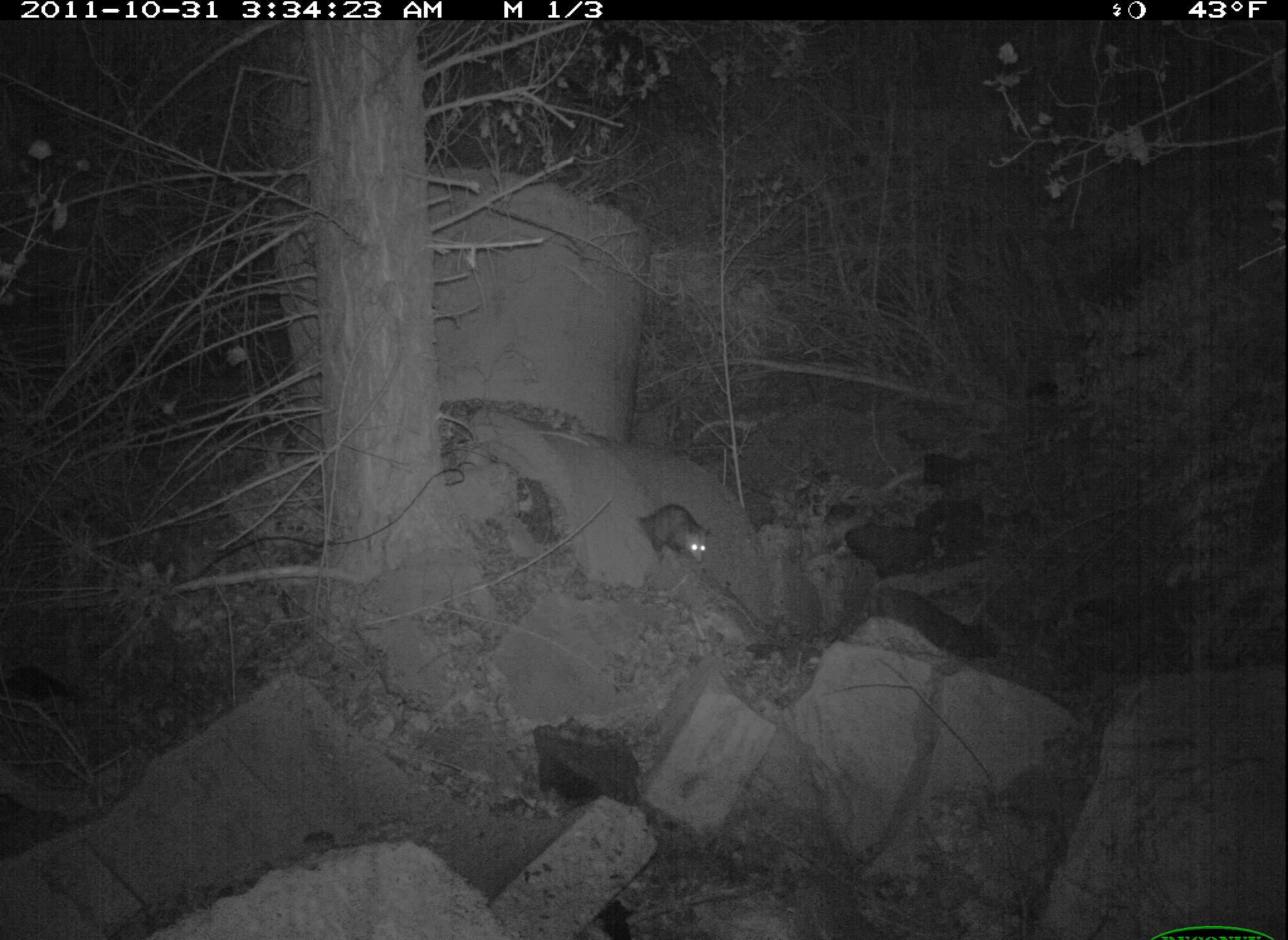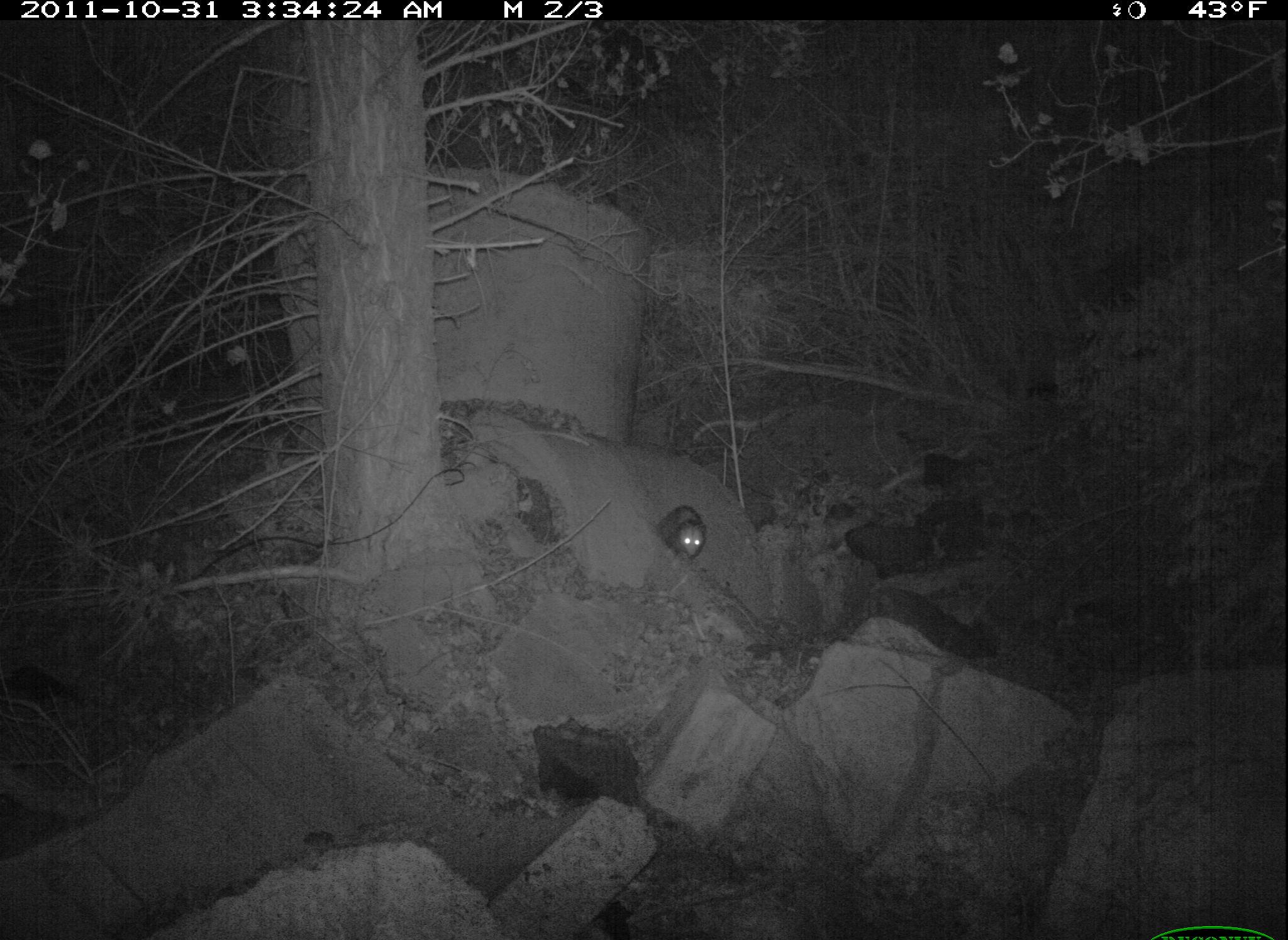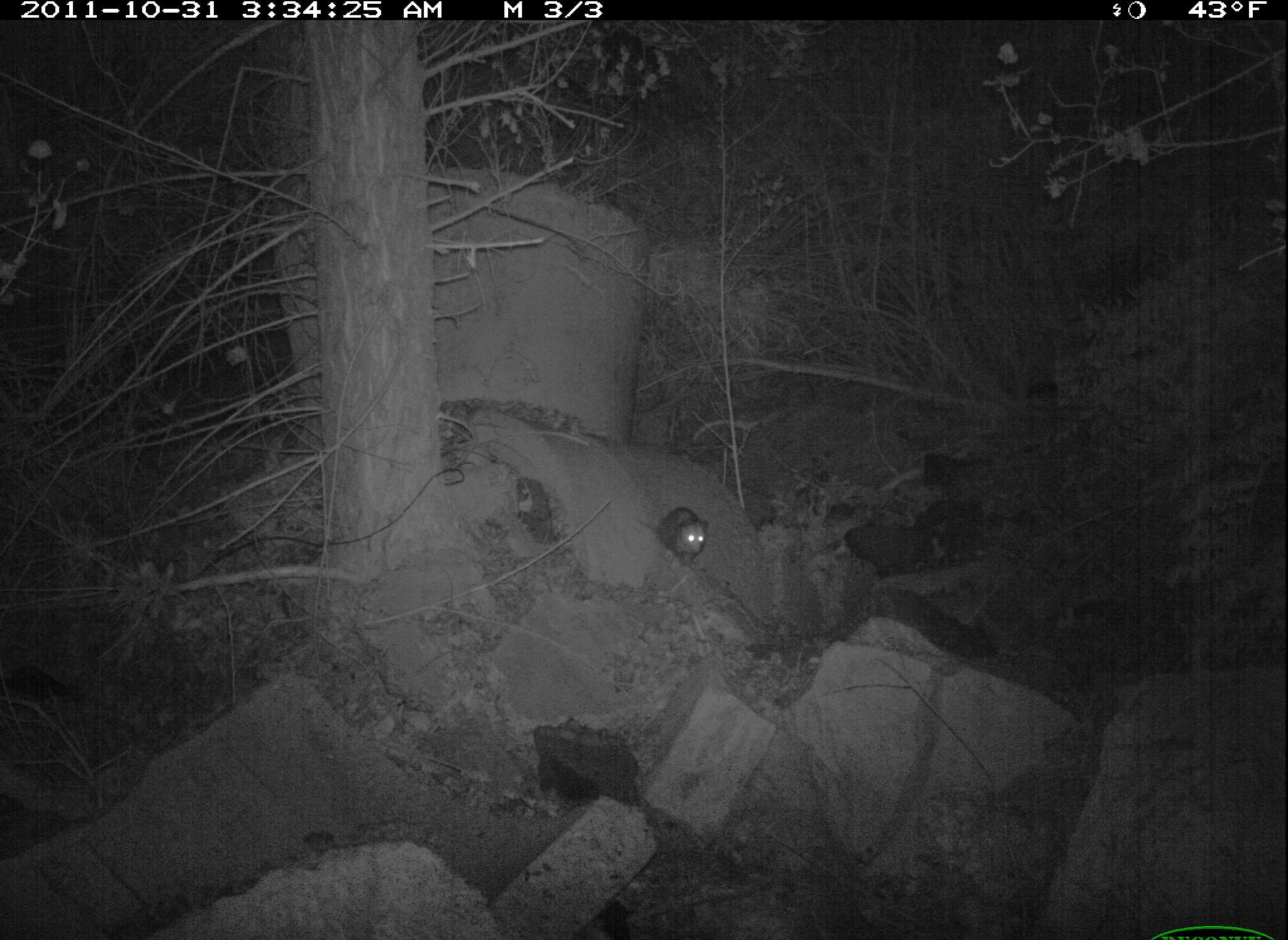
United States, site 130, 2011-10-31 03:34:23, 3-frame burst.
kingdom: Animalia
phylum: Chordata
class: Mammalia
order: Didelphimorphia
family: Didelphidae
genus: Didelphis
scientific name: Didelphis virginiana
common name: virginia opossum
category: opossum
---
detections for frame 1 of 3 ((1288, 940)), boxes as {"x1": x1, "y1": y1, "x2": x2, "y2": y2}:
opossum: {"x1": 621, "y1": 482, "x2": 723, "y2": 583}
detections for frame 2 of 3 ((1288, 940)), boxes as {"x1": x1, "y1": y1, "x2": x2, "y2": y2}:
opossum: {"x1": 651, "y1": 498, "x2": 712, "y2": 569}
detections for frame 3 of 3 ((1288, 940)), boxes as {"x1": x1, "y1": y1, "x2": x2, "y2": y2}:
opossum: {"x1": 649, "y1": 496, "x2": 716, "y2": 565}